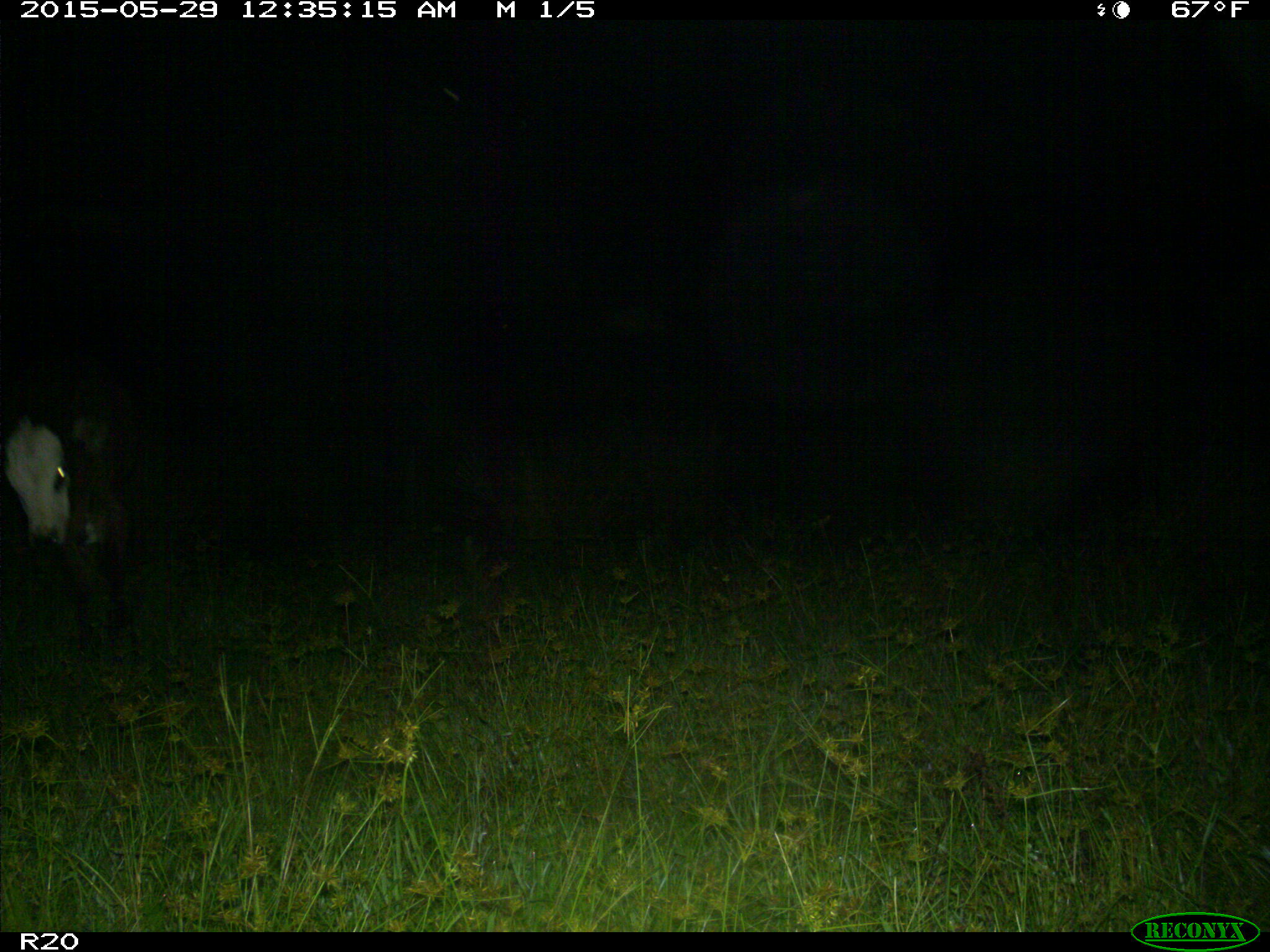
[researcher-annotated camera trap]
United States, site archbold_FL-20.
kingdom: Animalia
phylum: Chordata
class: Mammalia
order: Artiodactyla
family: Bovidae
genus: Bos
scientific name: Bos taurus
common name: domestic cow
Bos taurus (domestic cow).